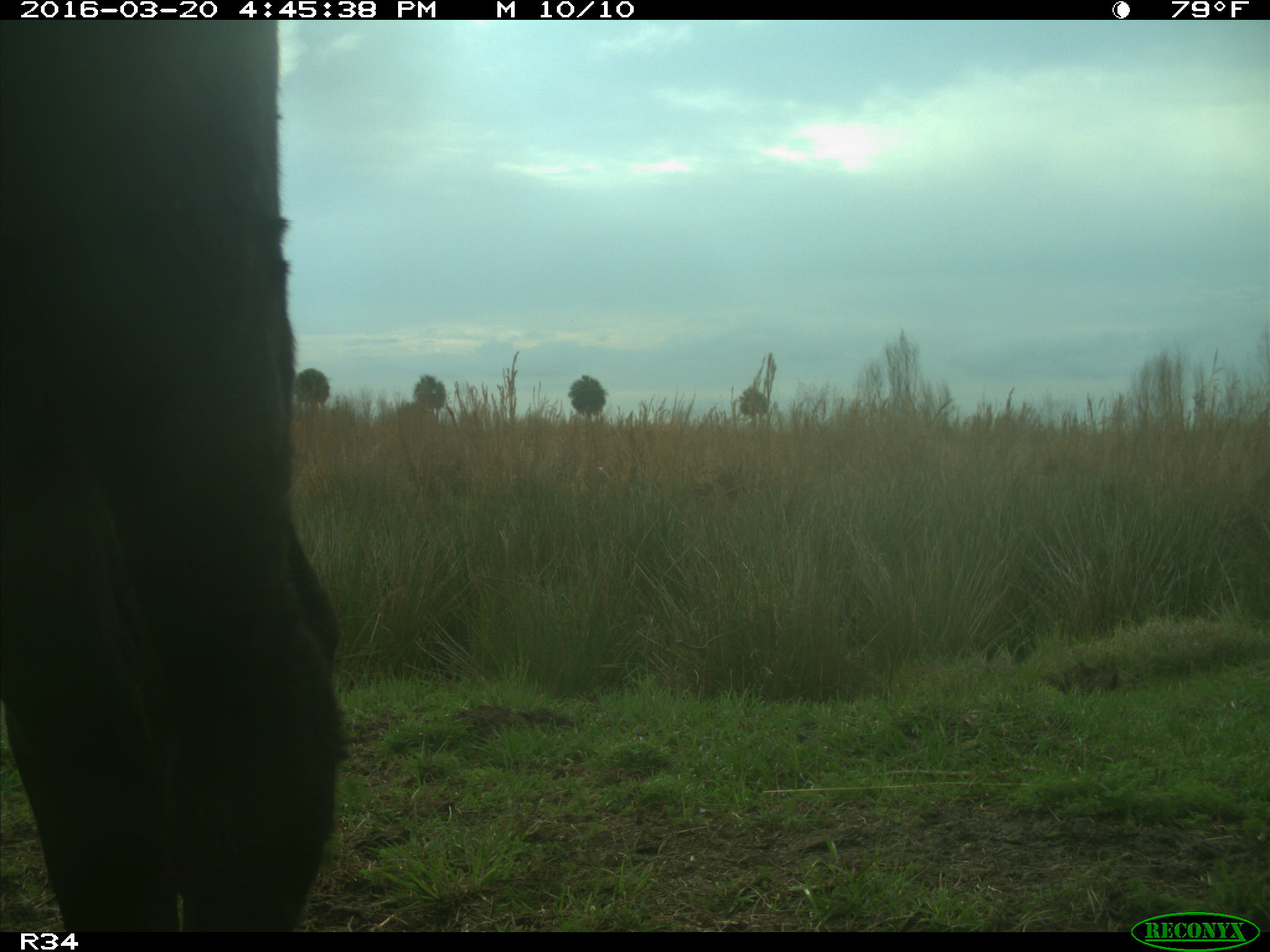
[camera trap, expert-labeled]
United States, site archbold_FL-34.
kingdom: Animalia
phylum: Chordata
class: Mammalia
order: Artiodactyla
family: Bovidae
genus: Bos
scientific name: Bos taurus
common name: domestic cow